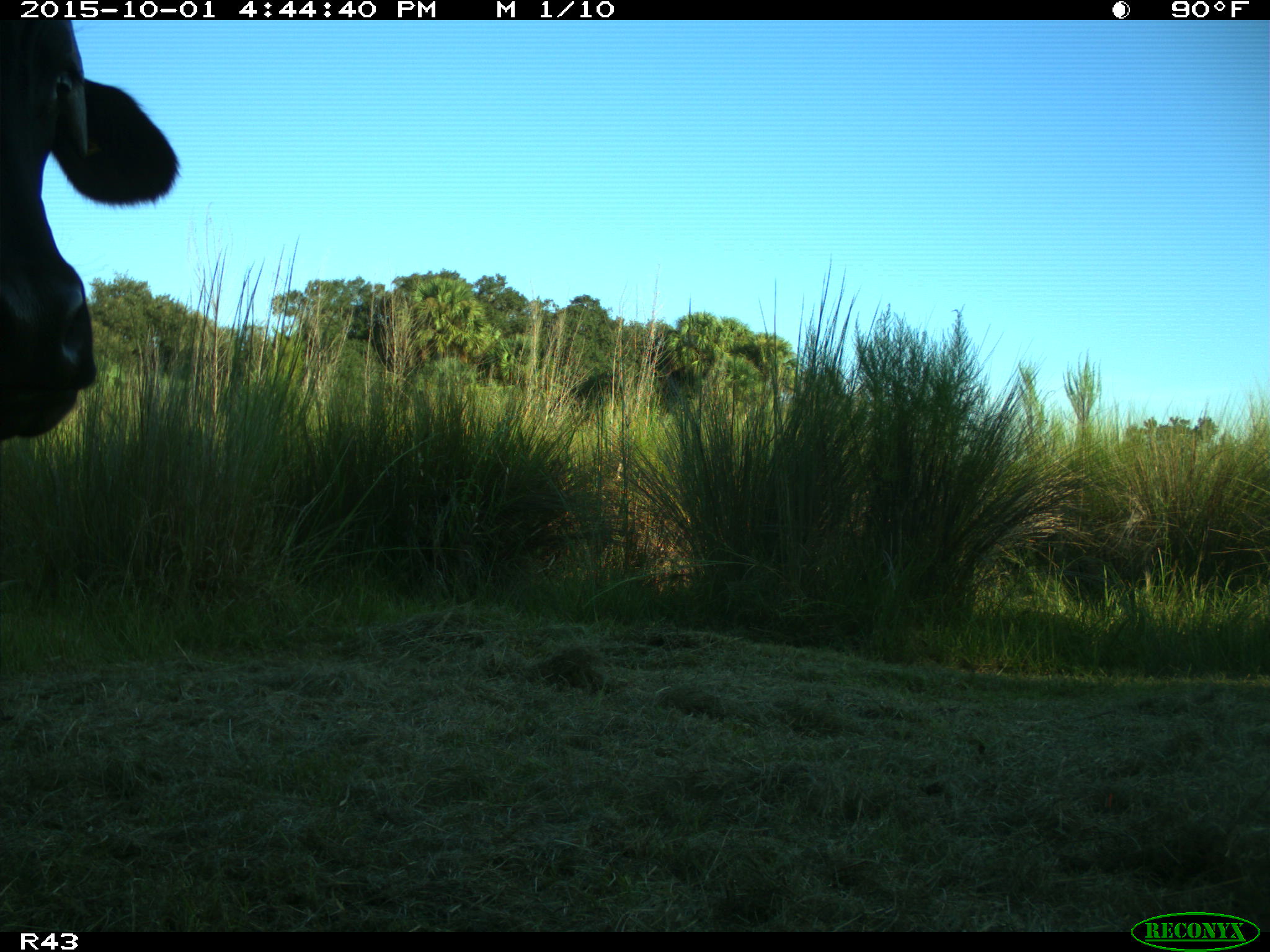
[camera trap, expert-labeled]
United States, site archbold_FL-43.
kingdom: Animalia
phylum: Chordata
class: Mammalia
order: Artiodactyla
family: Bovidae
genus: Bos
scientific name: Bos taurus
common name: domestic cow